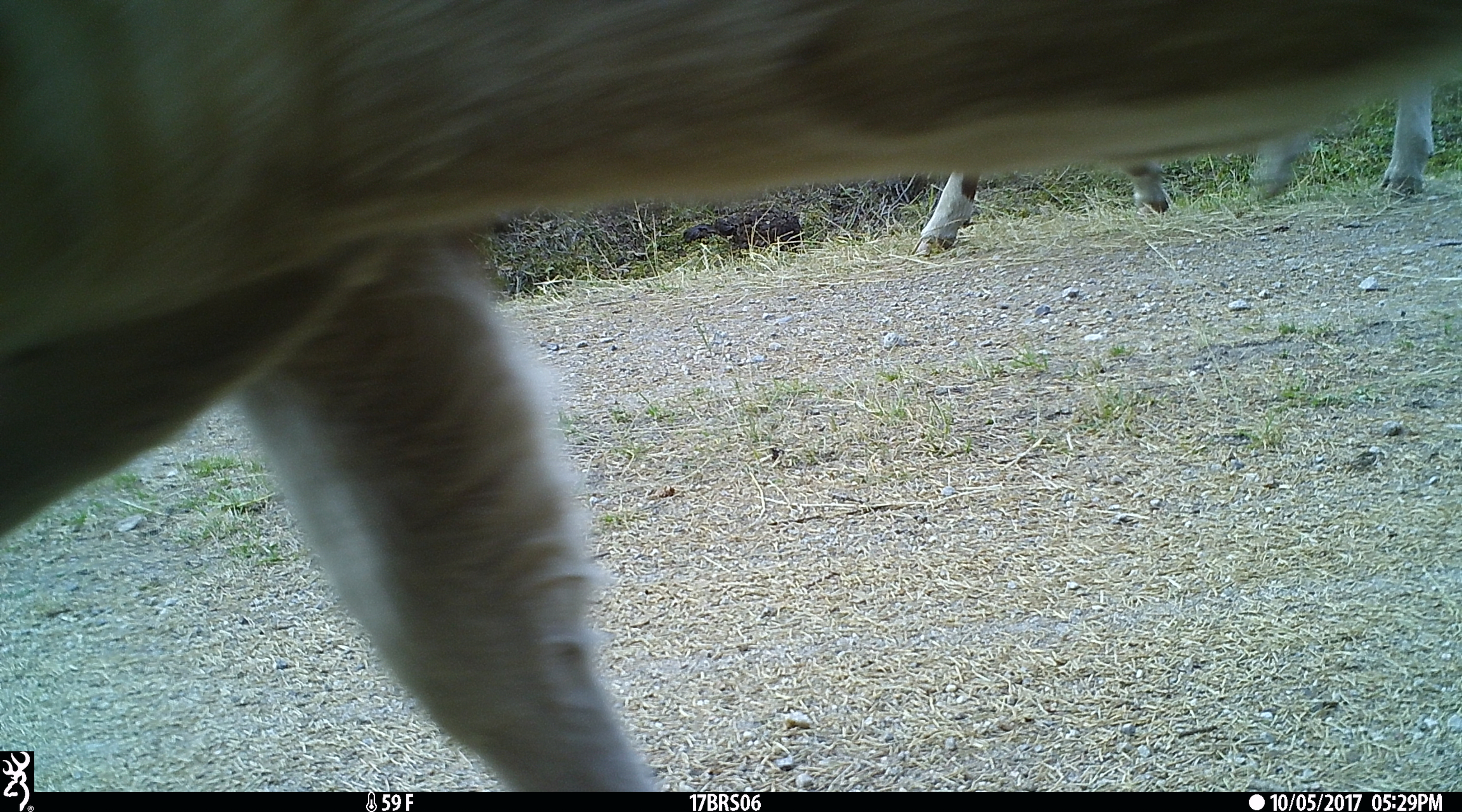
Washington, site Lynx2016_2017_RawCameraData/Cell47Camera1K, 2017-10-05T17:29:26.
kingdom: Animalia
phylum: Chordata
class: Mammalia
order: Artiodactyla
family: Bovidae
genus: Bos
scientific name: Bos taurus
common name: domestic cattle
Domestic cattle (Bos taurus). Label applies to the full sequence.